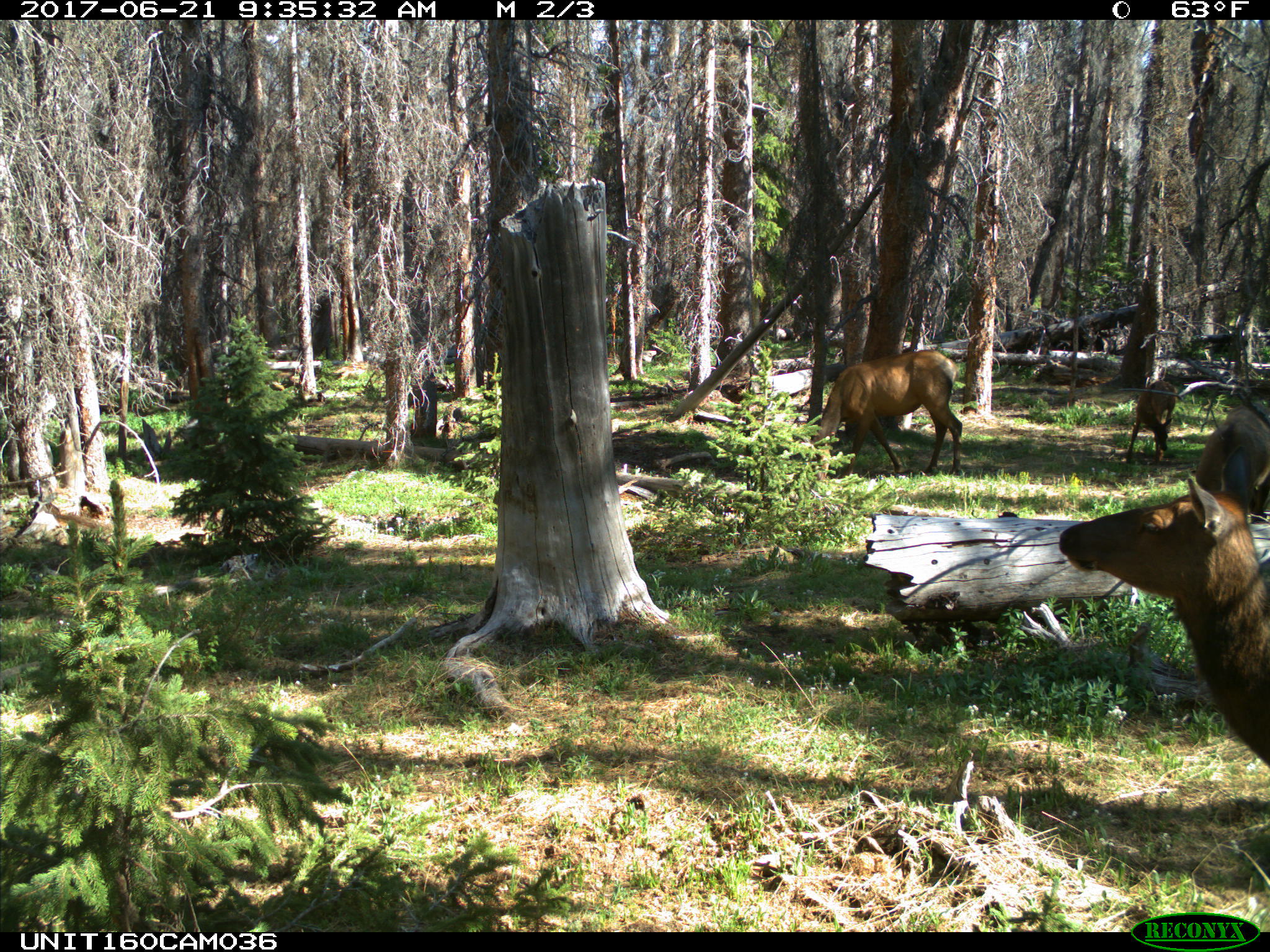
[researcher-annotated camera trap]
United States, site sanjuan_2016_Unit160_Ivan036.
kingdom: Animalia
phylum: Chordata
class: Mammalia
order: Artiodactyla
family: Cervidae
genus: Cervus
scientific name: Cervus elaphus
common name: red deer